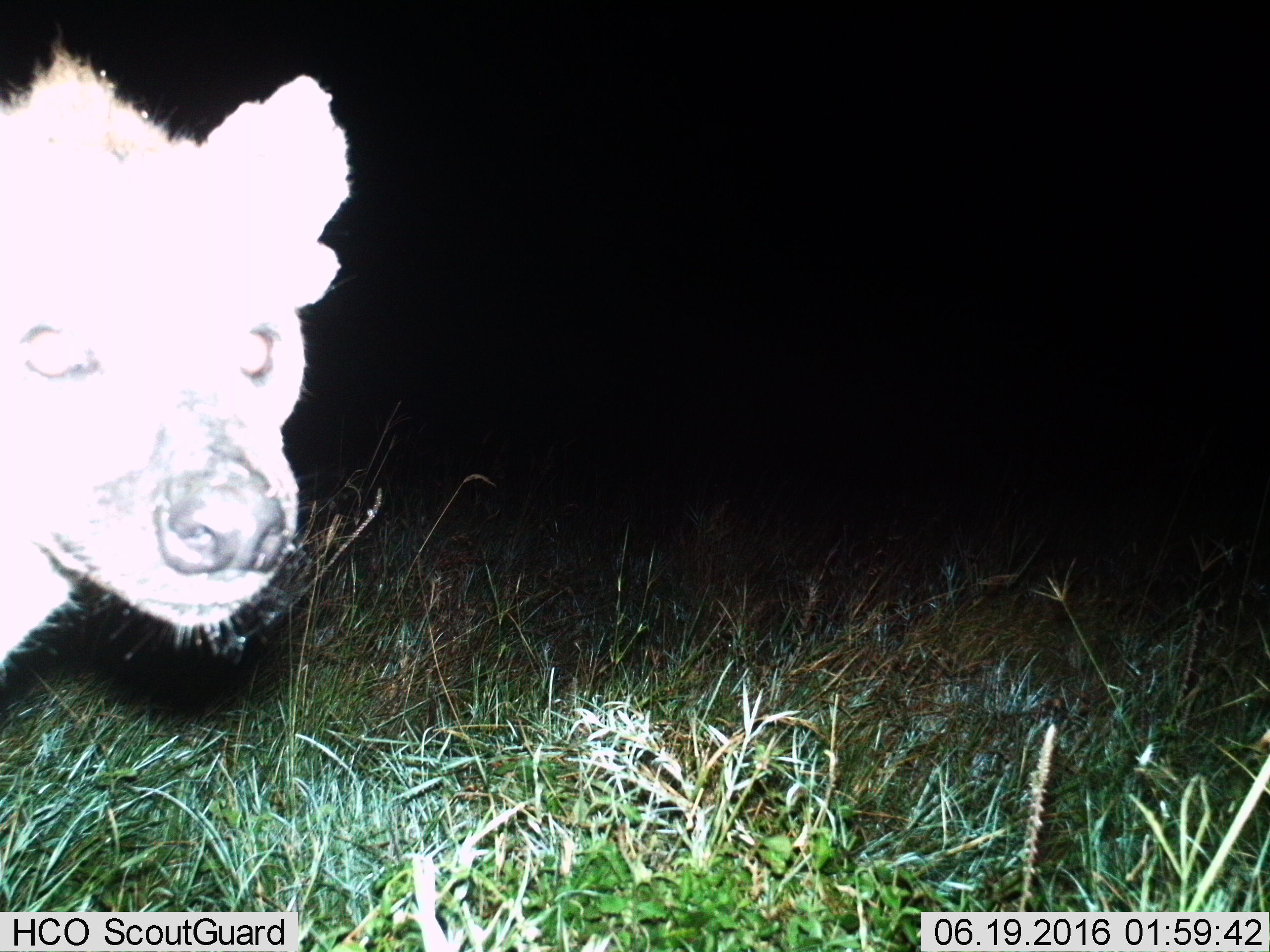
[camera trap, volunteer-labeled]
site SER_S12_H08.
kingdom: Animalia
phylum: Chordata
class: Mammalia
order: Carnivora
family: Hyaenidae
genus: Crocuta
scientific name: Crocuta crocuta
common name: spotted hyena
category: hyenaspotted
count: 1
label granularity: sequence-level